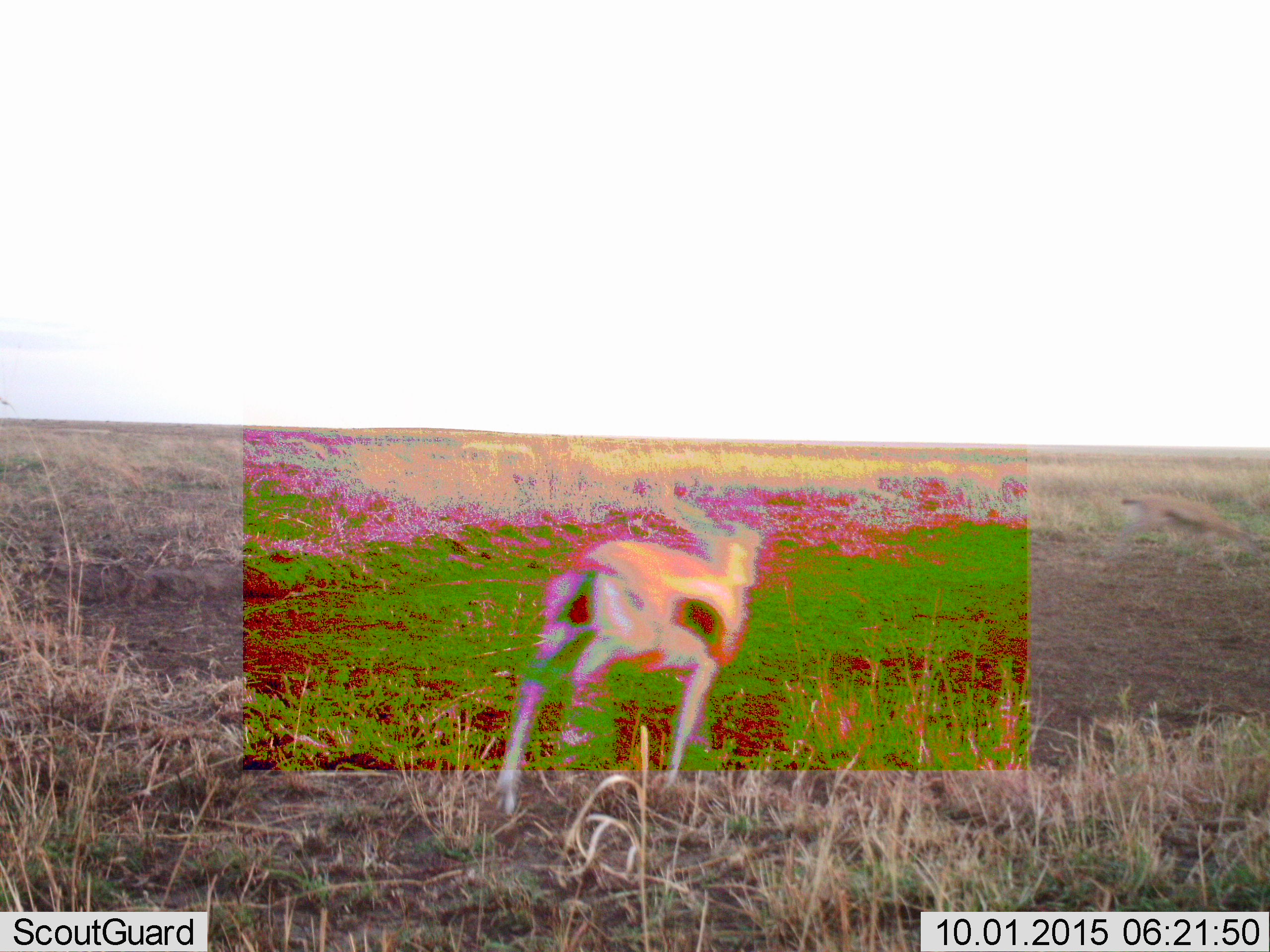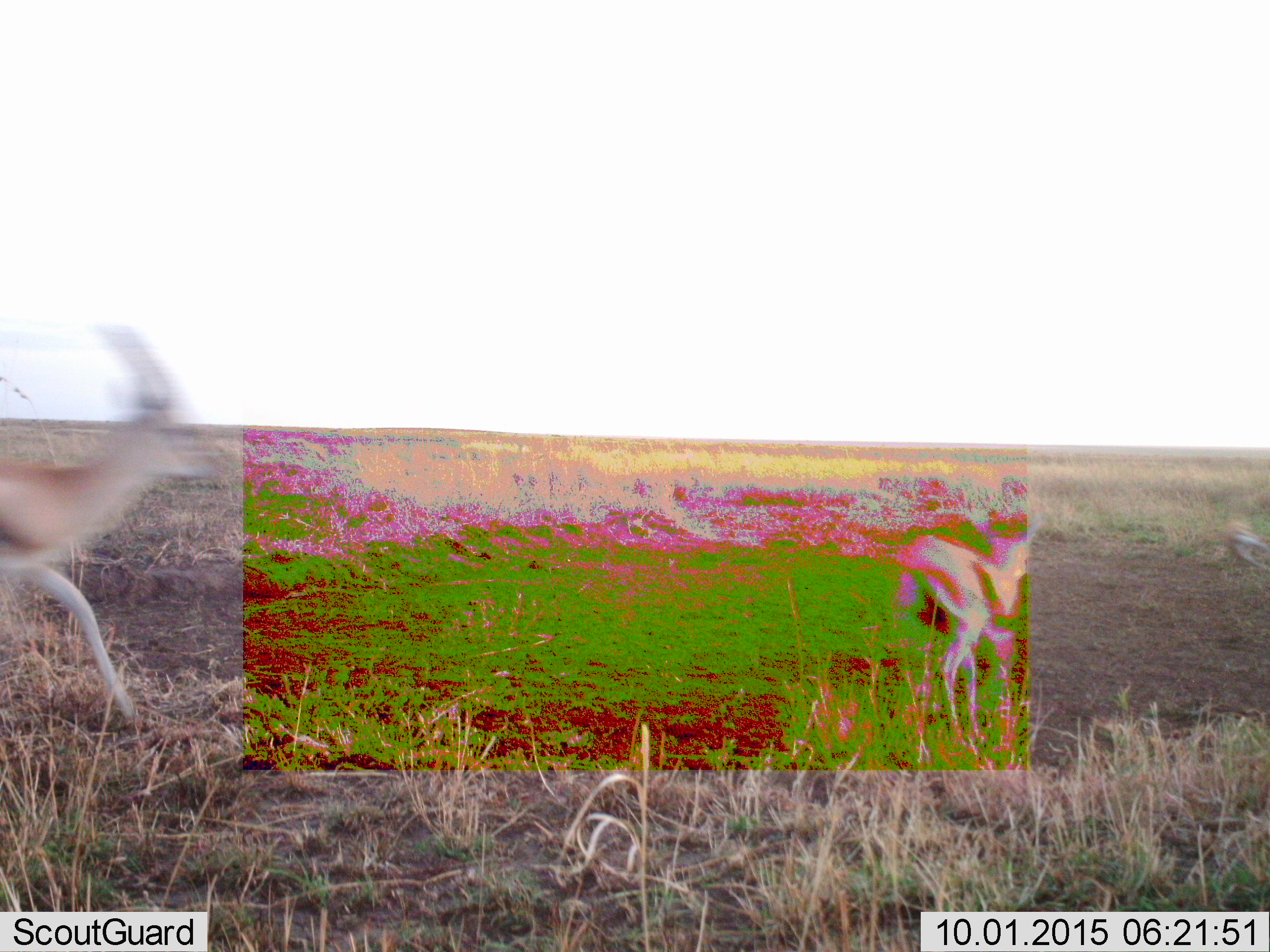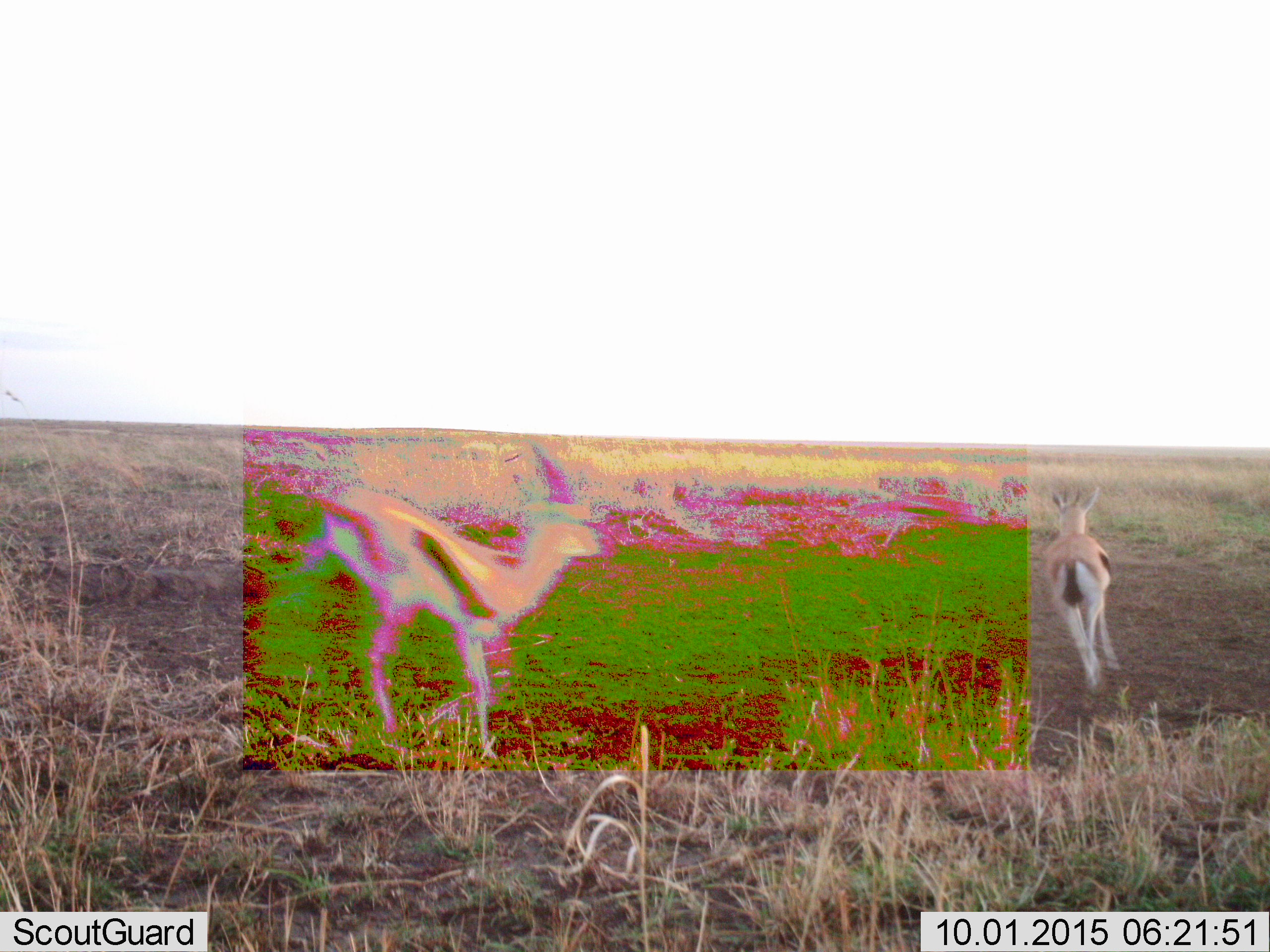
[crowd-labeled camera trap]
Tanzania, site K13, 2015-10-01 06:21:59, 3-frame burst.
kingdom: Animalia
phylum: Chordata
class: Mammalia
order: Artiodactyla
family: Bovidae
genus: Eudorcas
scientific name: Eudorcas thomsonii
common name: thomson's gazelle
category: gazellethomsons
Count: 3.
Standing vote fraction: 0%.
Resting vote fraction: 0%.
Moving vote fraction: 100%.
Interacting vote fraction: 0%.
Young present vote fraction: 0%.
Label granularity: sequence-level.